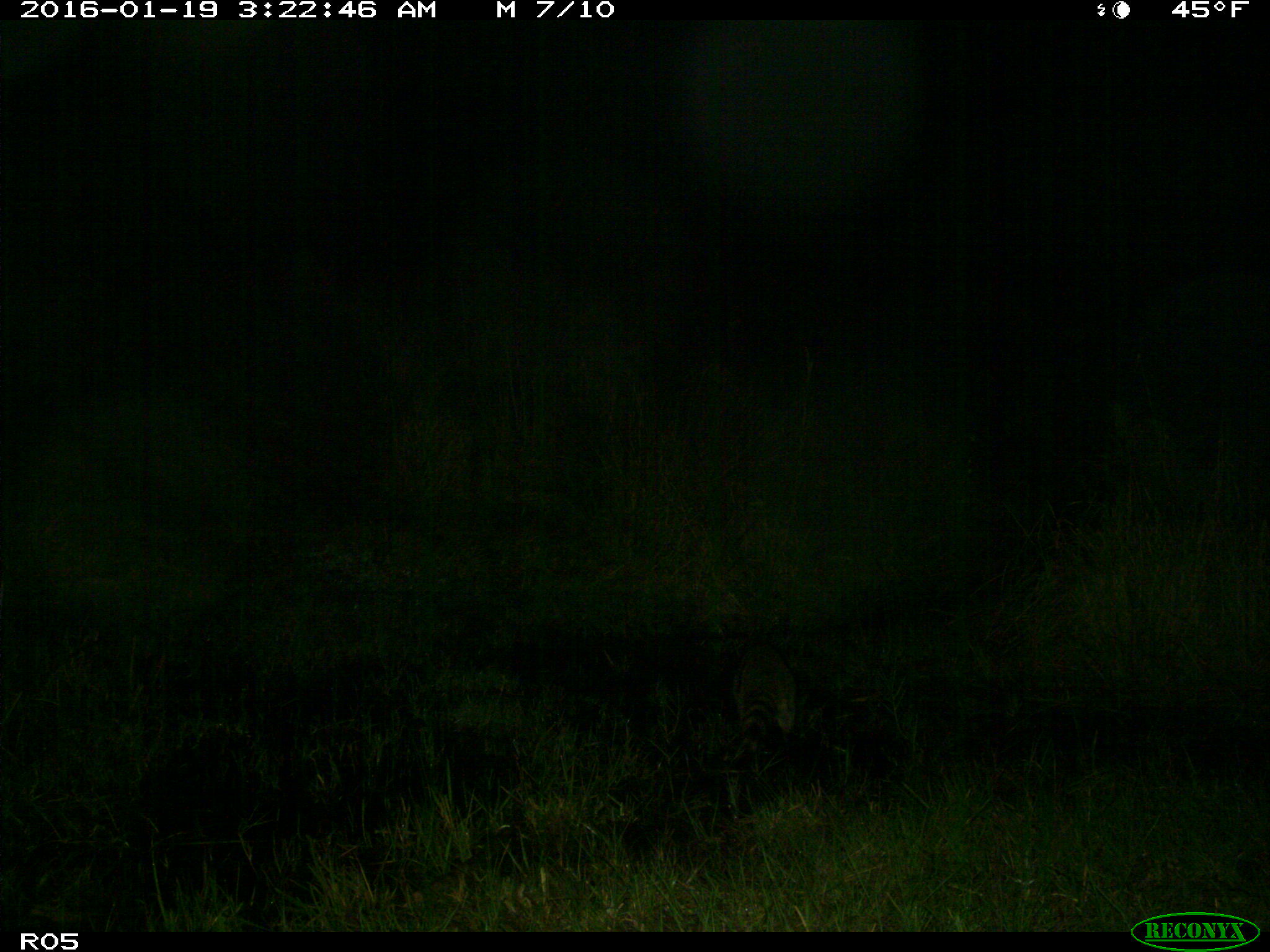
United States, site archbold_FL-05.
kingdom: Animalia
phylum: Chordata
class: Mammalia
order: Carnivora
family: Procyonidae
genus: Procyon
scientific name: Procyon lotor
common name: common raccoon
Procyon lotor (common raccoon).